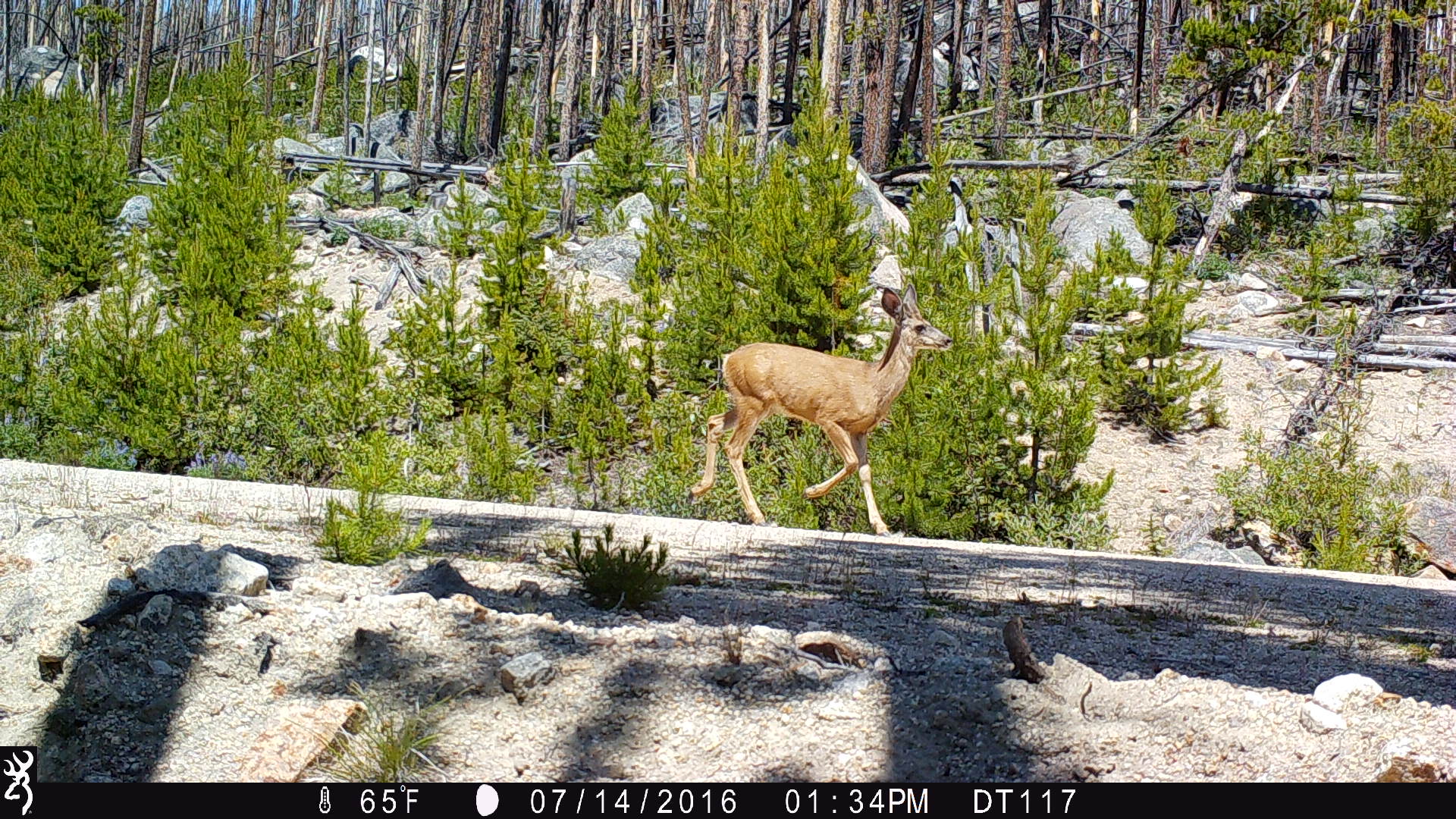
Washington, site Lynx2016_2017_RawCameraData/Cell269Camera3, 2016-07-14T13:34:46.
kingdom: Animalia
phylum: Chordata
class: Mammalia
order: Artiodactyla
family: Cervidae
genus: Odocoileus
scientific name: Odocoileus hemionus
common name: mule deer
Odocoileus hemionus (mule deer). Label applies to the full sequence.